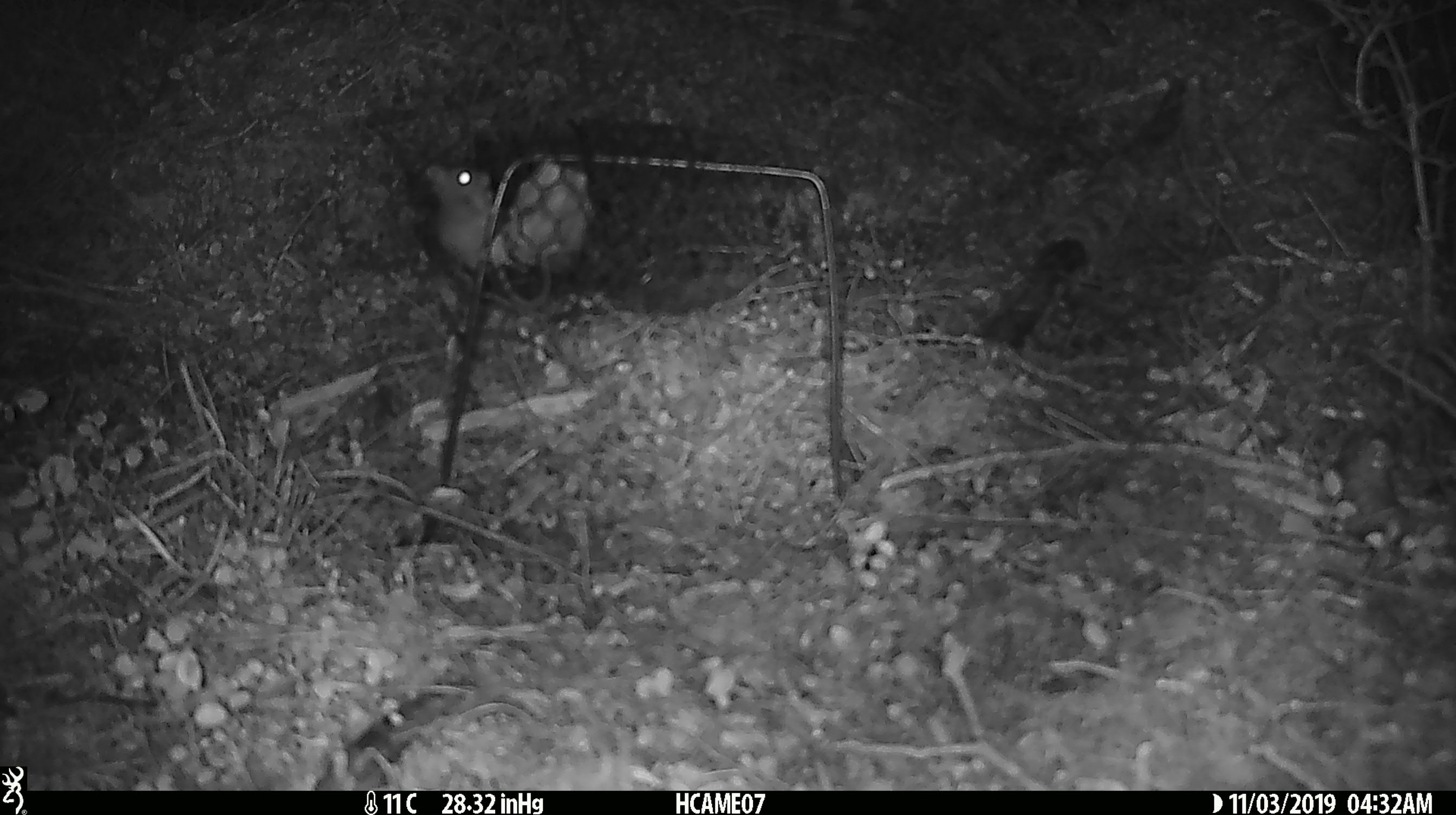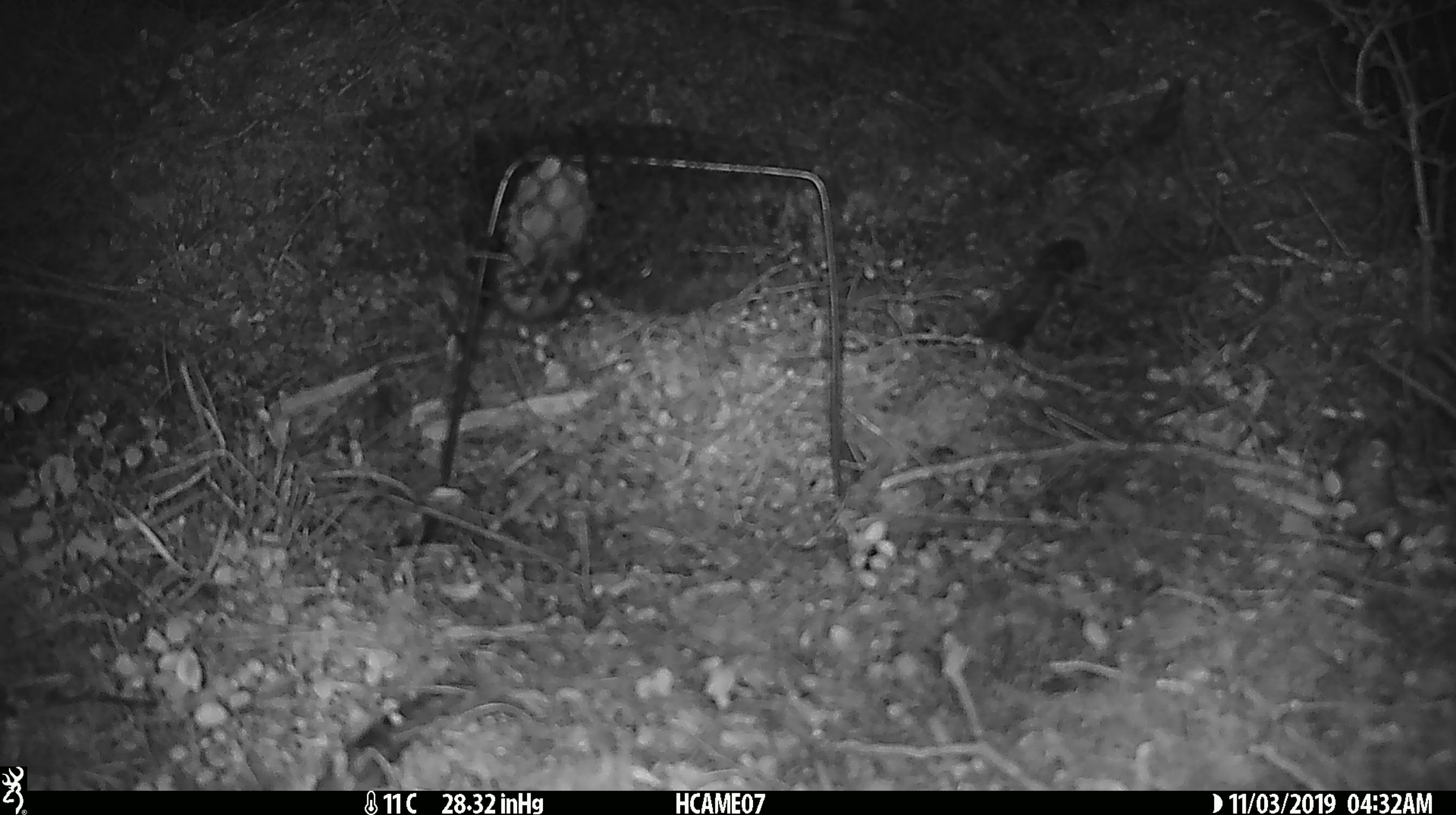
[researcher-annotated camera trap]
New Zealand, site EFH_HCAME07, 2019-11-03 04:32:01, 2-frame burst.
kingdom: Animalia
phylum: Chordata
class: Mammalia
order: Rodentia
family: Muridae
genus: Mus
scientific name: Mus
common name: mouse